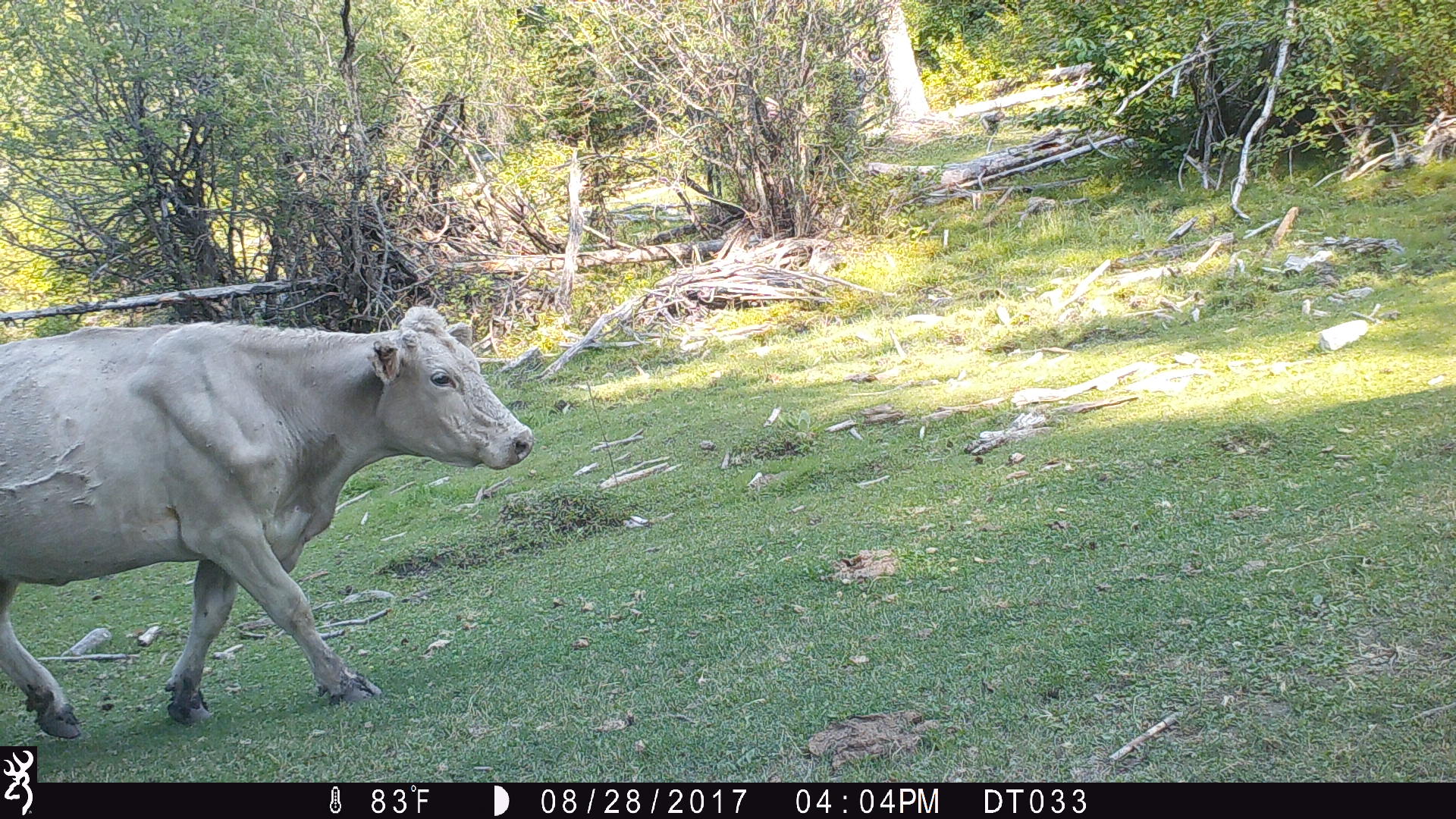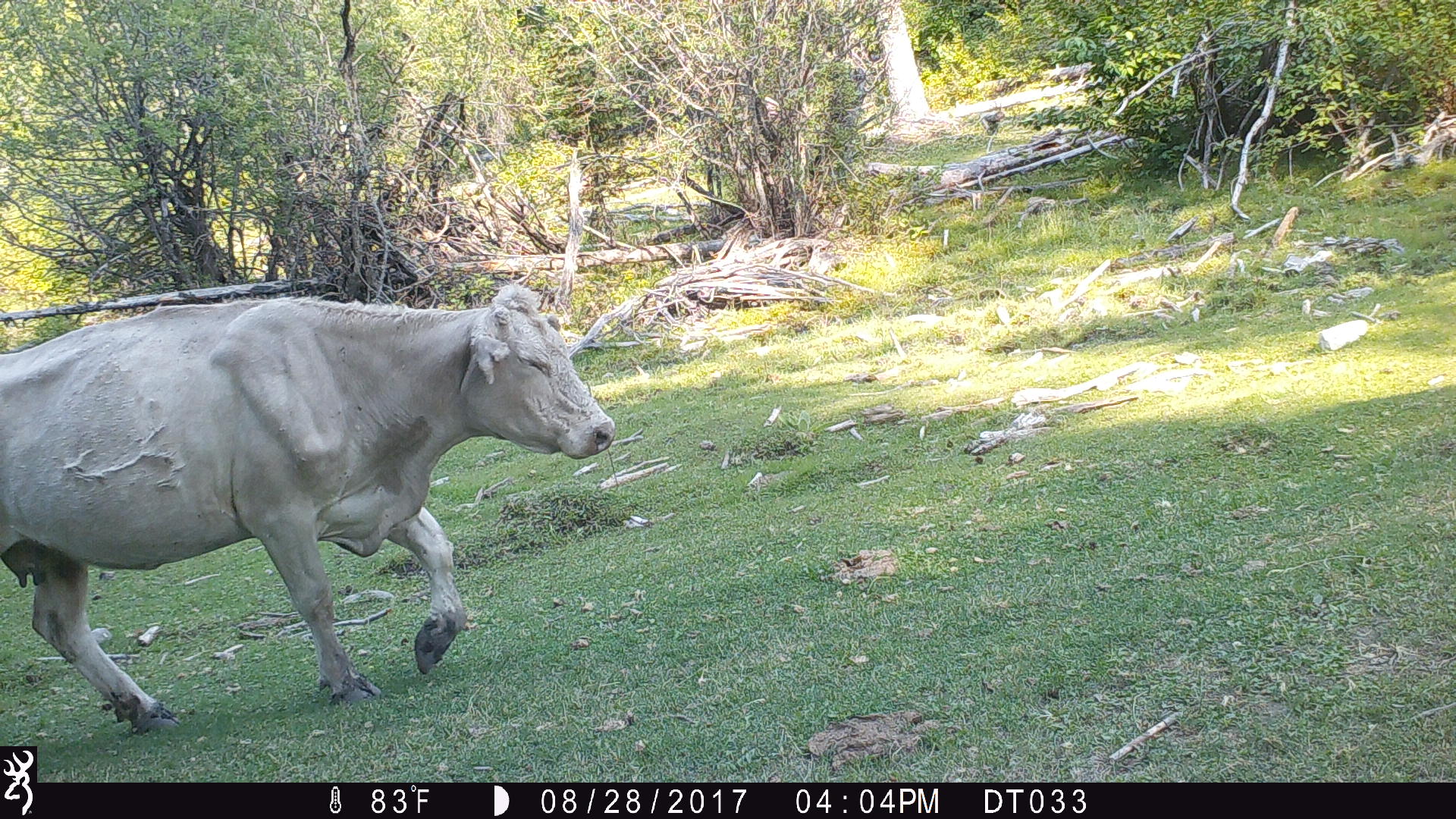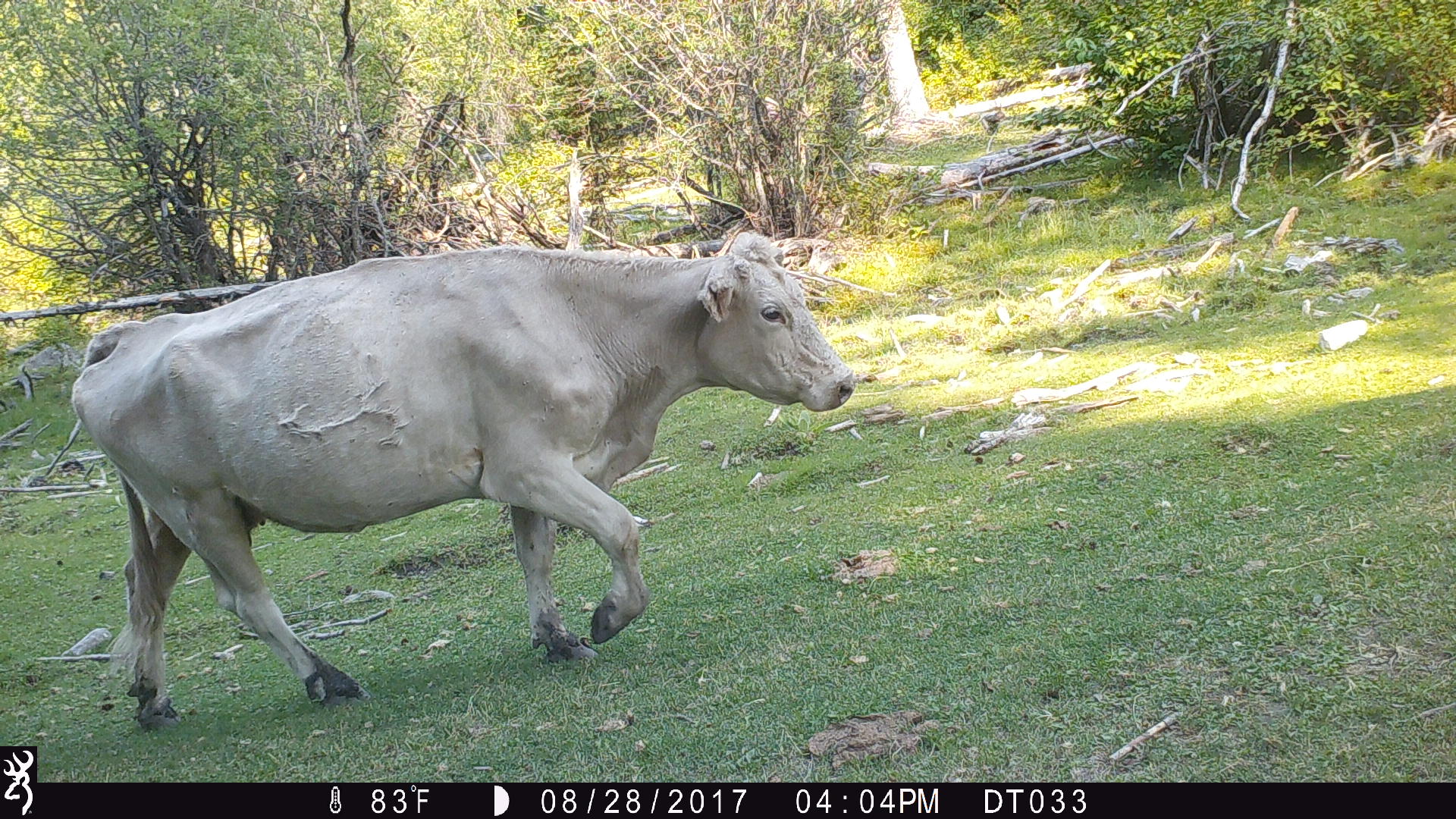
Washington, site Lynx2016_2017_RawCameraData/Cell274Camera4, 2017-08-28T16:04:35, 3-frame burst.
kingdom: Animalia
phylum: Chordata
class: Mammalia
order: Artiodactyla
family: Bovidae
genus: Bos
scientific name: Bos taurus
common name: domestic cattle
Domestic cattle (Bos taurus). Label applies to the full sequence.